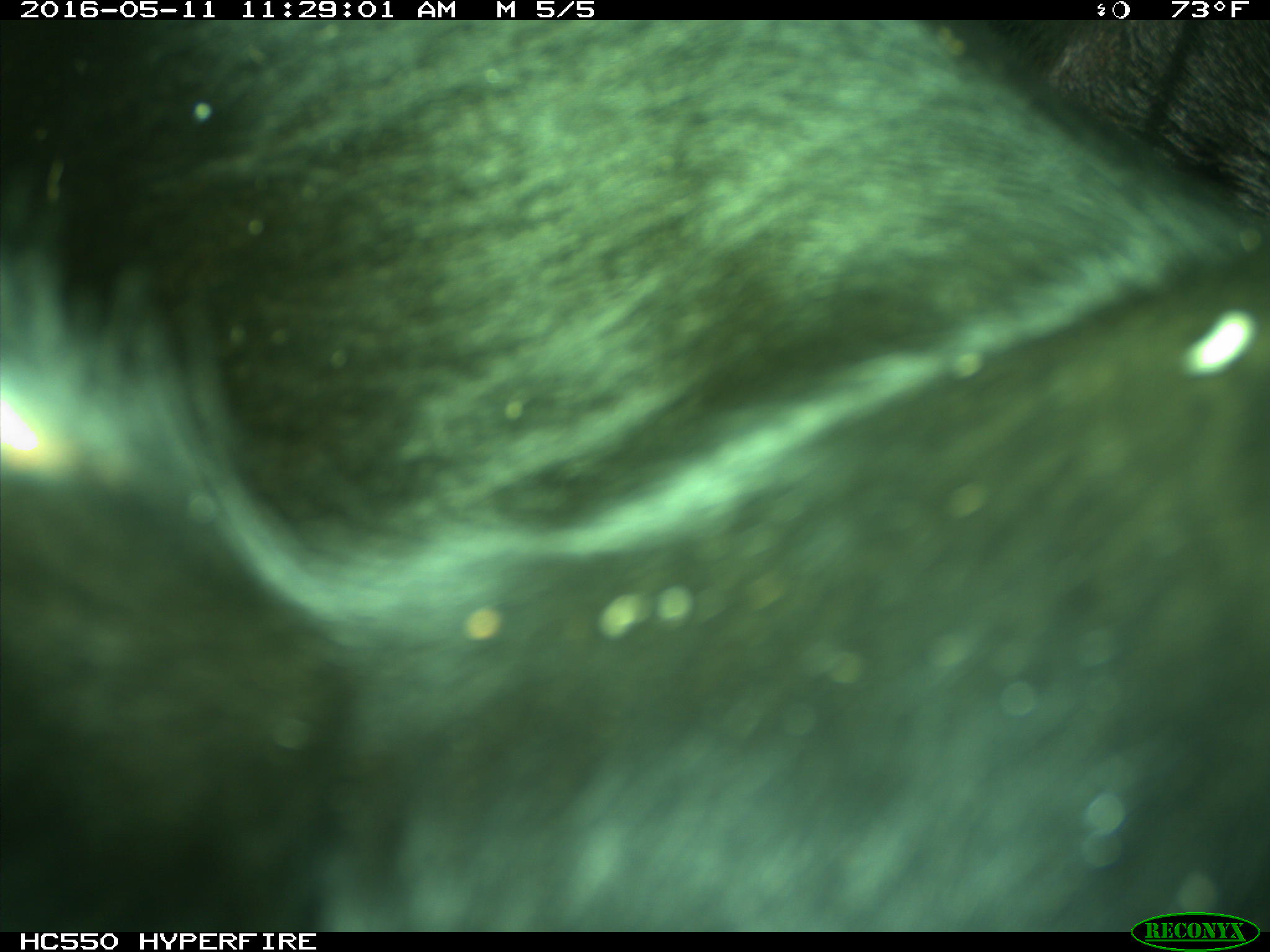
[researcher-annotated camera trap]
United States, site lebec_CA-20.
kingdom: Animalia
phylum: Chordata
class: Mammalia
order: Artiodactyla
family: Bovidae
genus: Bos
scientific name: Bos taurus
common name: domestic cow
Bos taurus (domestic cow).